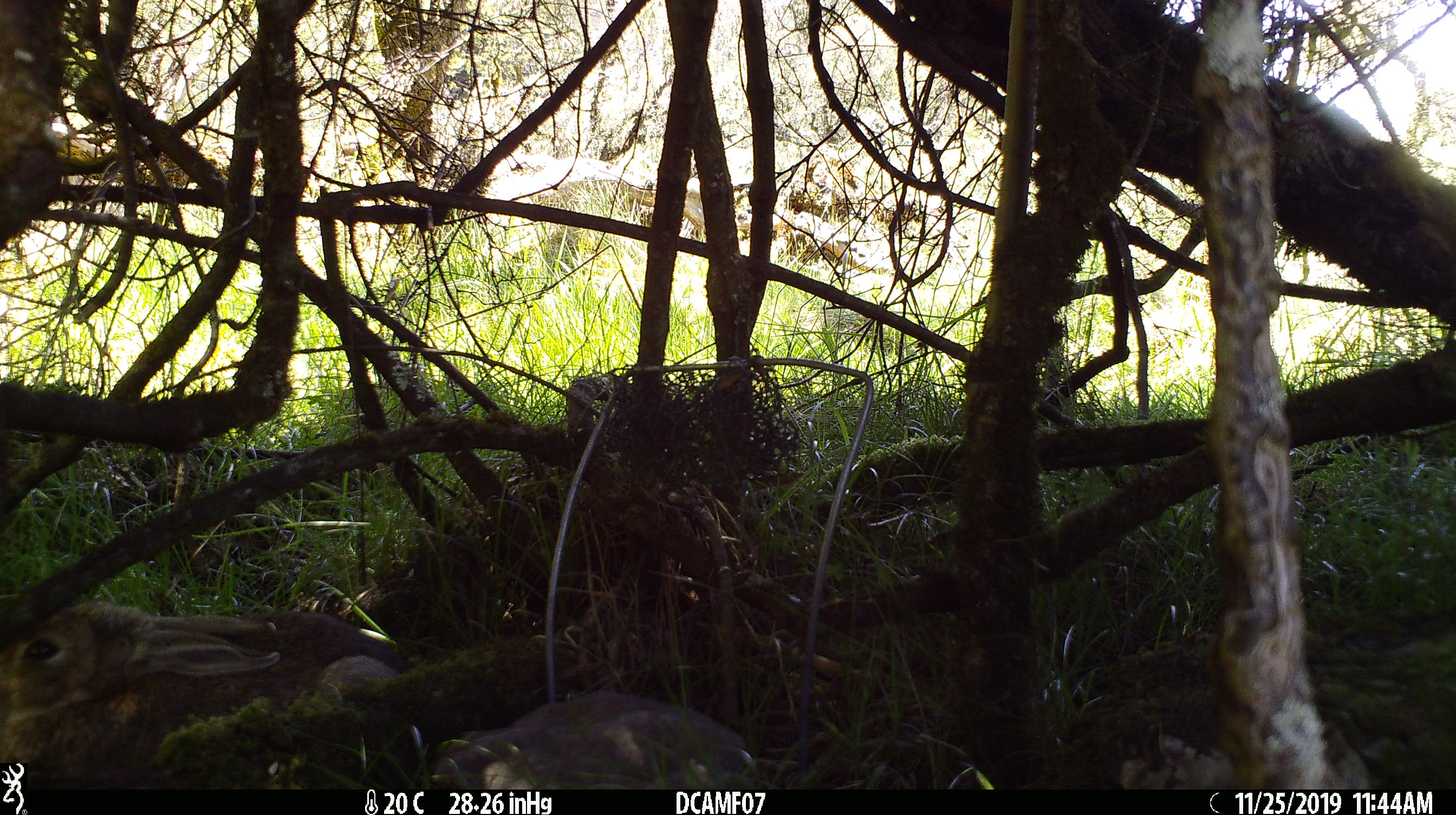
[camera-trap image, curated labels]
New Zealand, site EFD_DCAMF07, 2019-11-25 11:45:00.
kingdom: Animalia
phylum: Chordata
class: Mammalia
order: Lagomorpha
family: Leporidae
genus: Oryctolagus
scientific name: Oryctolagus cuniculus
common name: european rabbit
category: rabbit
Rabbit (european rabbit) (Oryctolagus cuniculus).